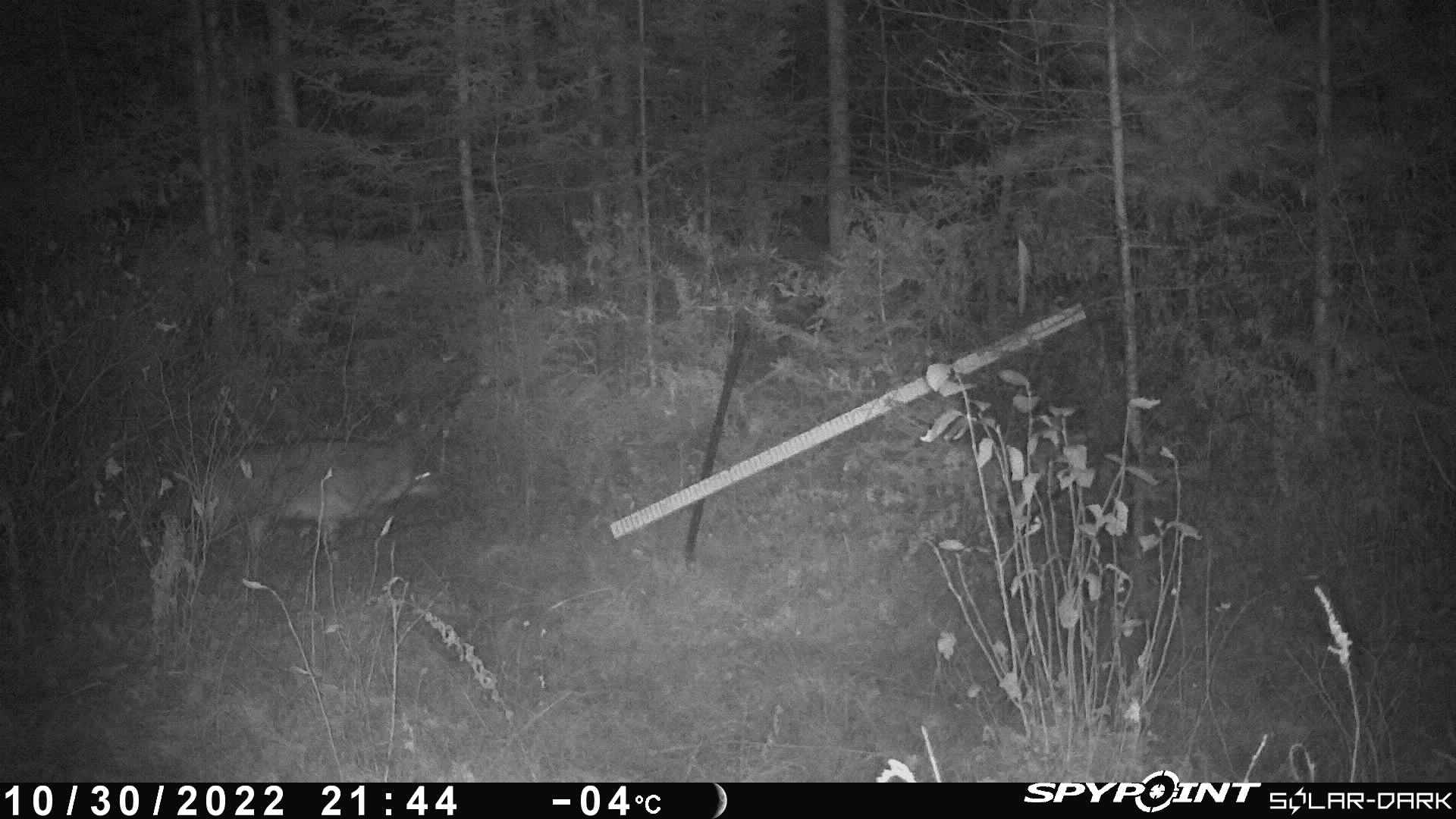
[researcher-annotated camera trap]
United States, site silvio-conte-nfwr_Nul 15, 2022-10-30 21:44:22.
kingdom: Animalia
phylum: Chordata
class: Mammalia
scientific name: Mammalia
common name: mammal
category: mammal sp.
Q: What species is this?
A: Mammal sp. (mammal) (Mammalia).